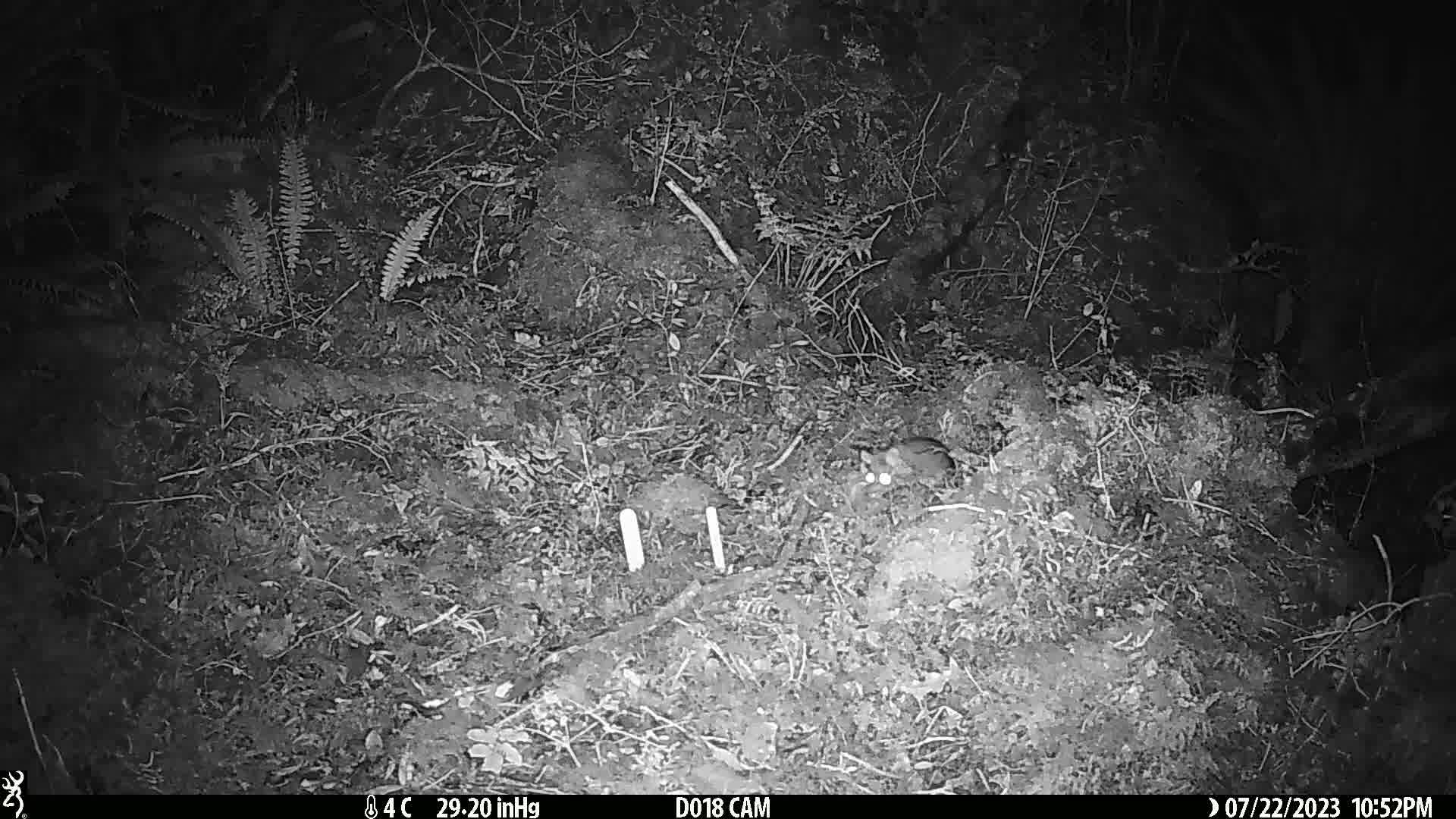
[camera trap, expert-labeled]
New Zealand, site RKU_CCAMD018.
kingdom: Animalia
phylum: Chordata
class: Mammalia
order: Rodentia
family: Muridae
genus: Rattus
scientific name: Rattus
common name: rat